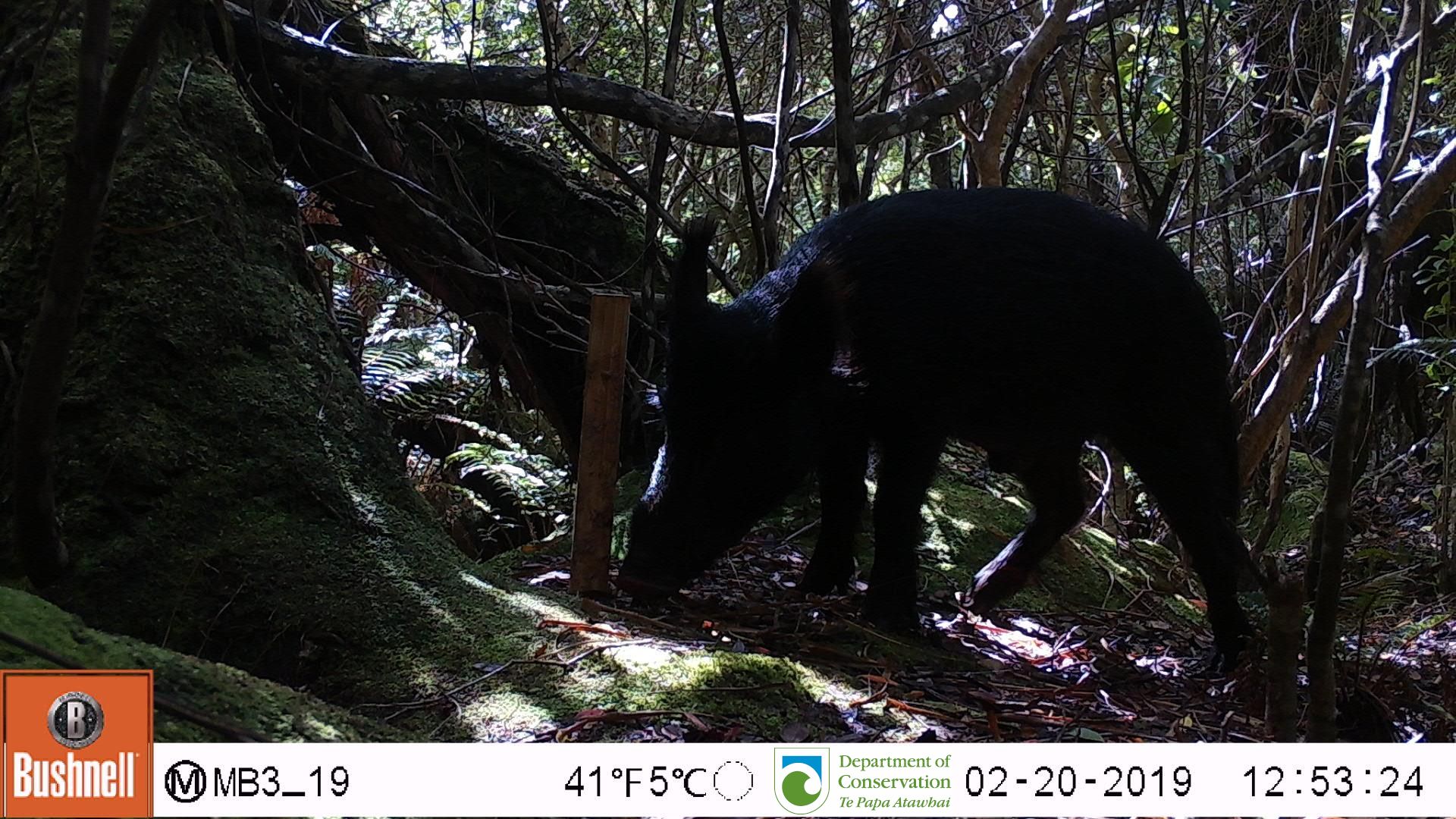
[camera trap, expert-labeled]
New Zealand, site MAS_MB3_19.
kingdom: Animalia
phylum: Chordata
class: Mammalia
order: Artiodactyla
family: Suidae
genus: Sus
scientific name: Sus scrofa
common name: pig